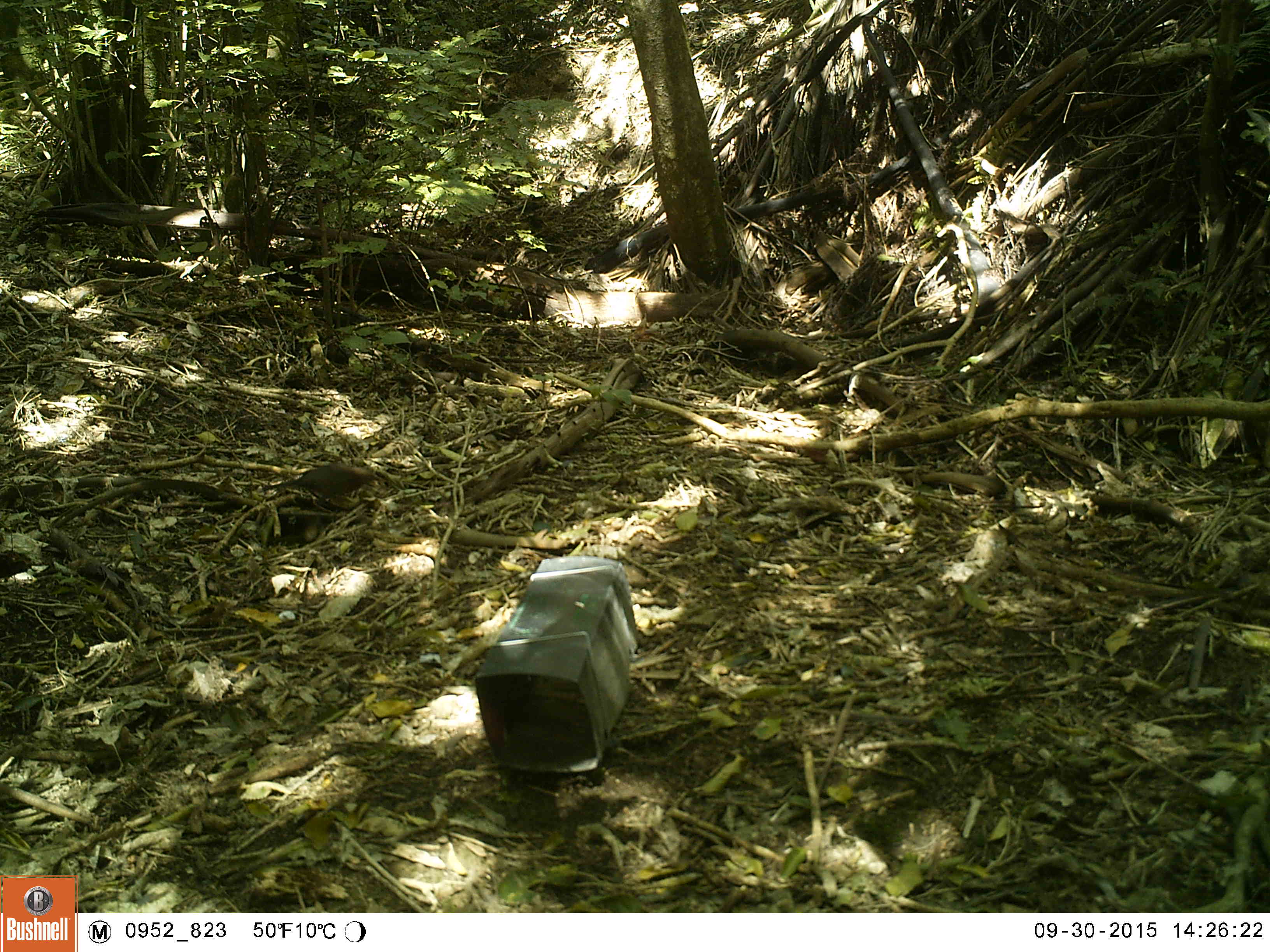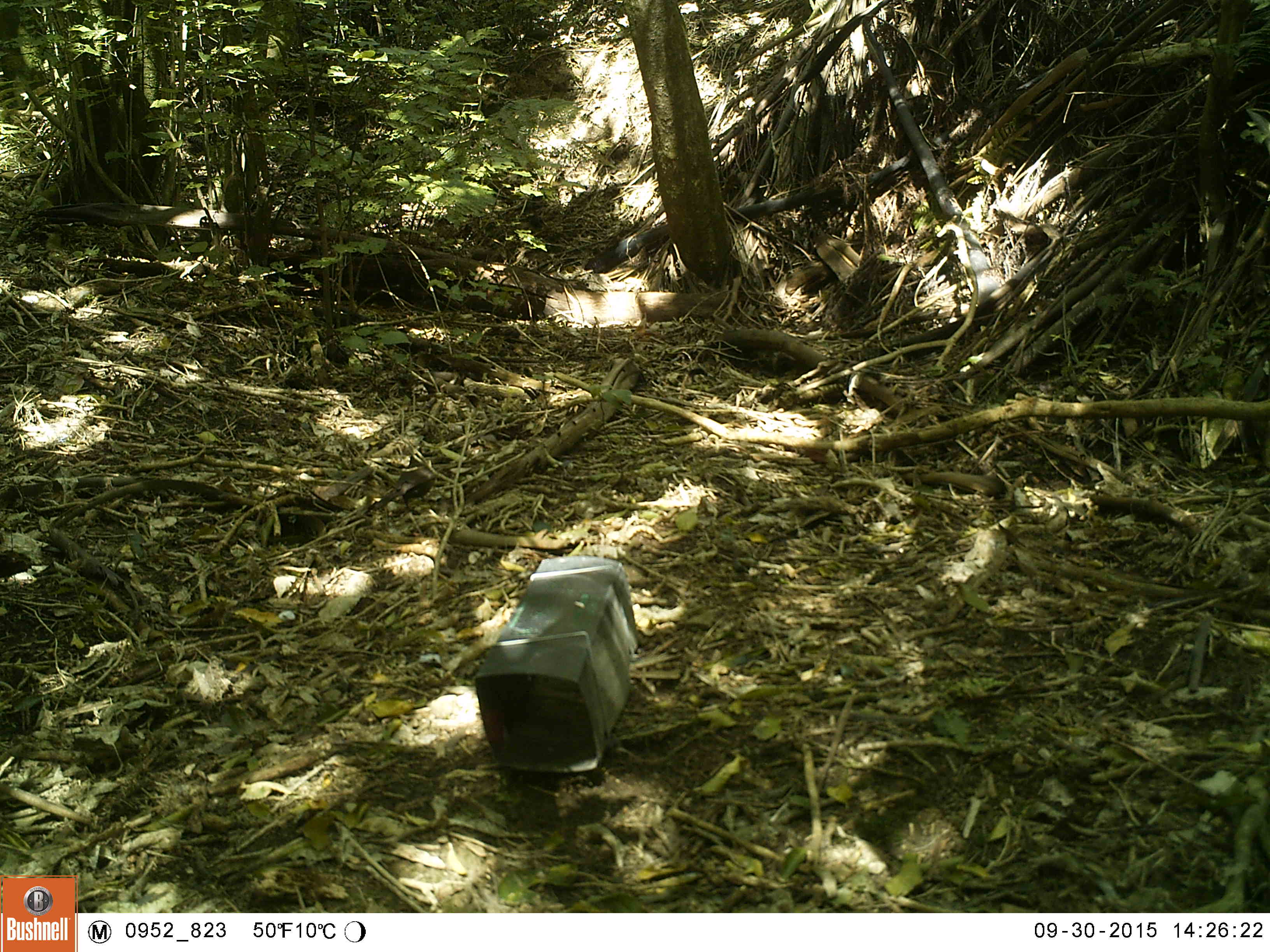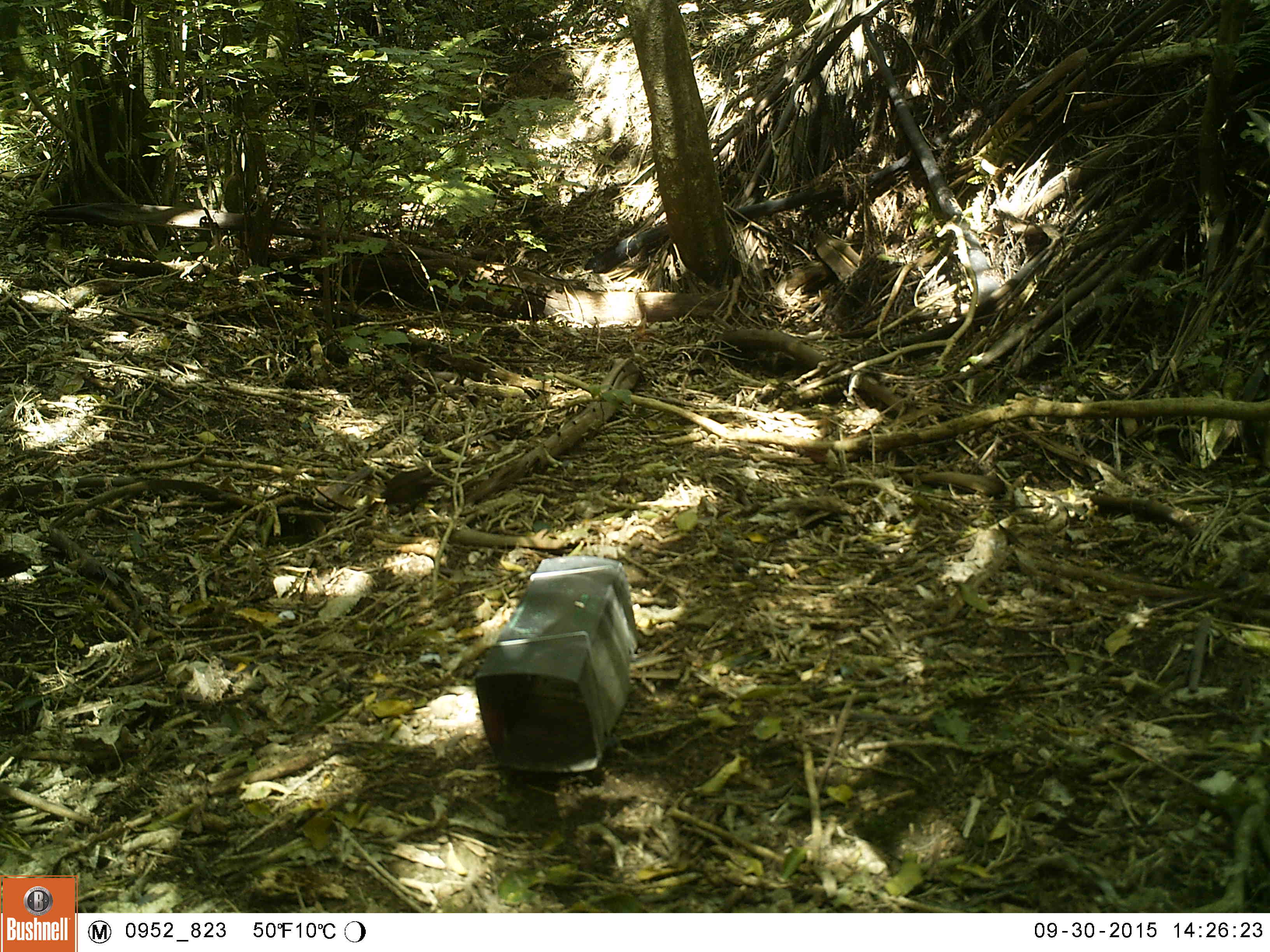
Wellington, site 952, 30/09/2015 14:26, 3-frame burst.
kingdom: Animalia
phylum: Chordata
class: Aves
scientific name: Aves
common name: bird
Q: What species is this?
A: Bird (Aves).